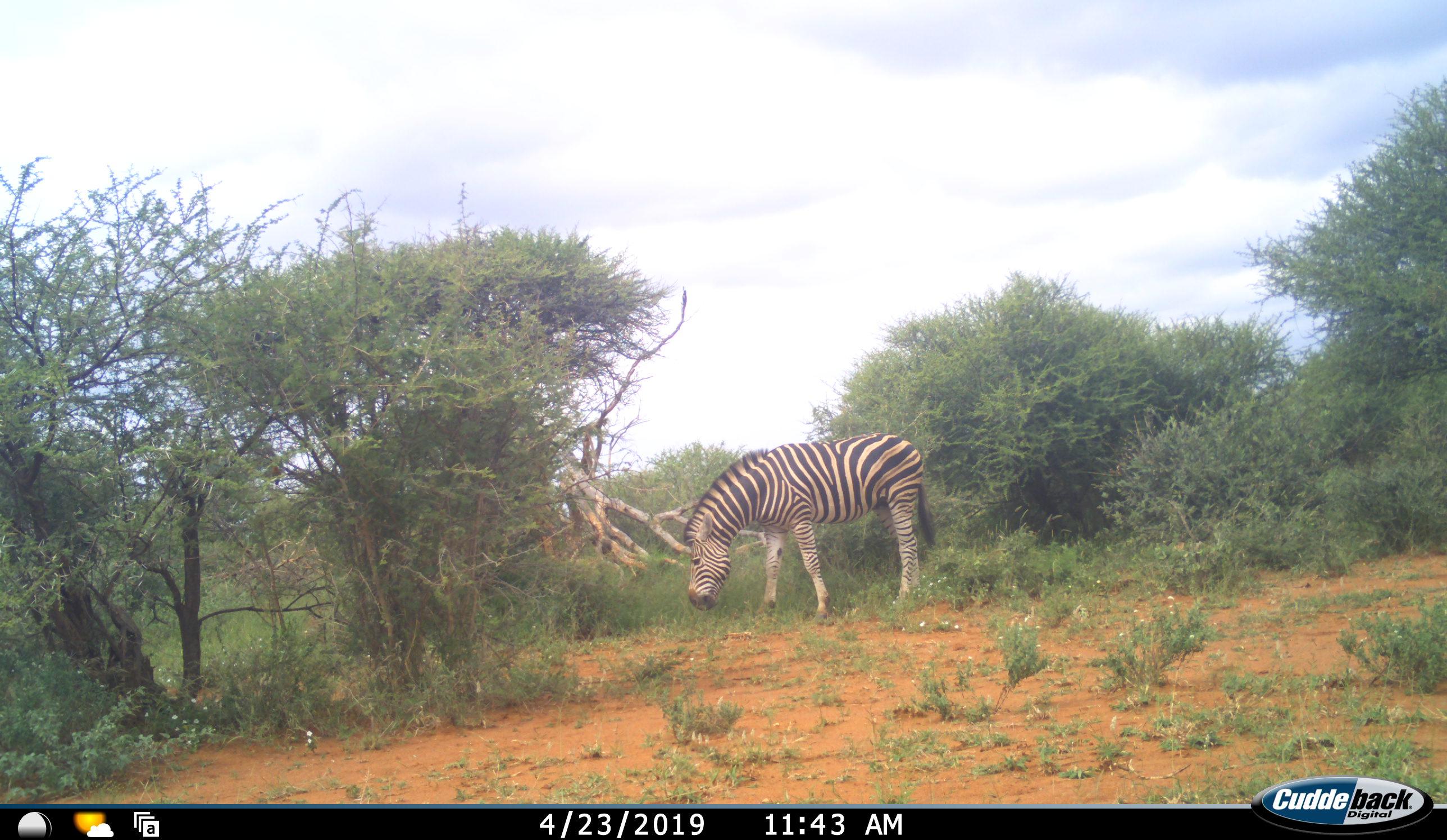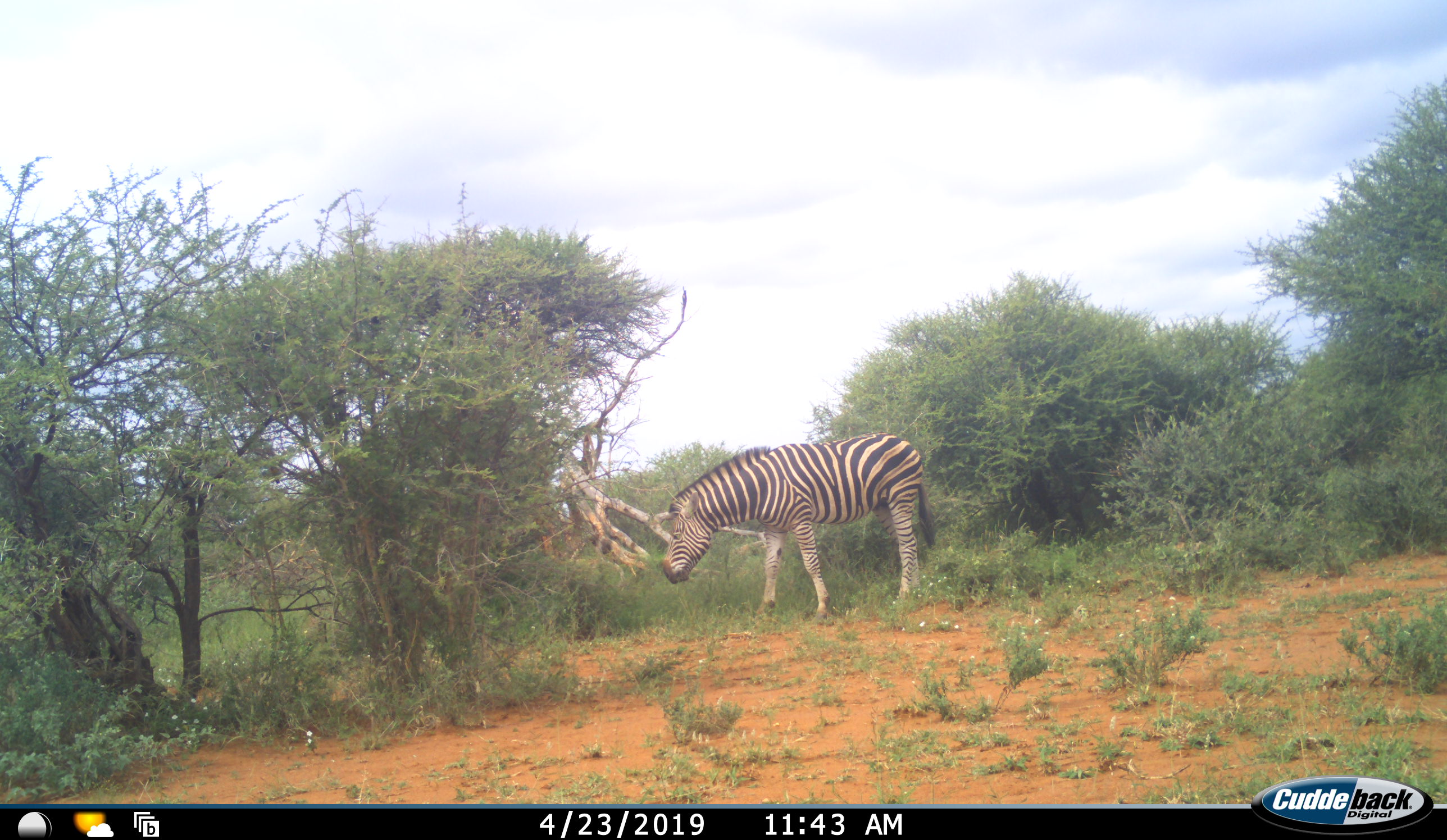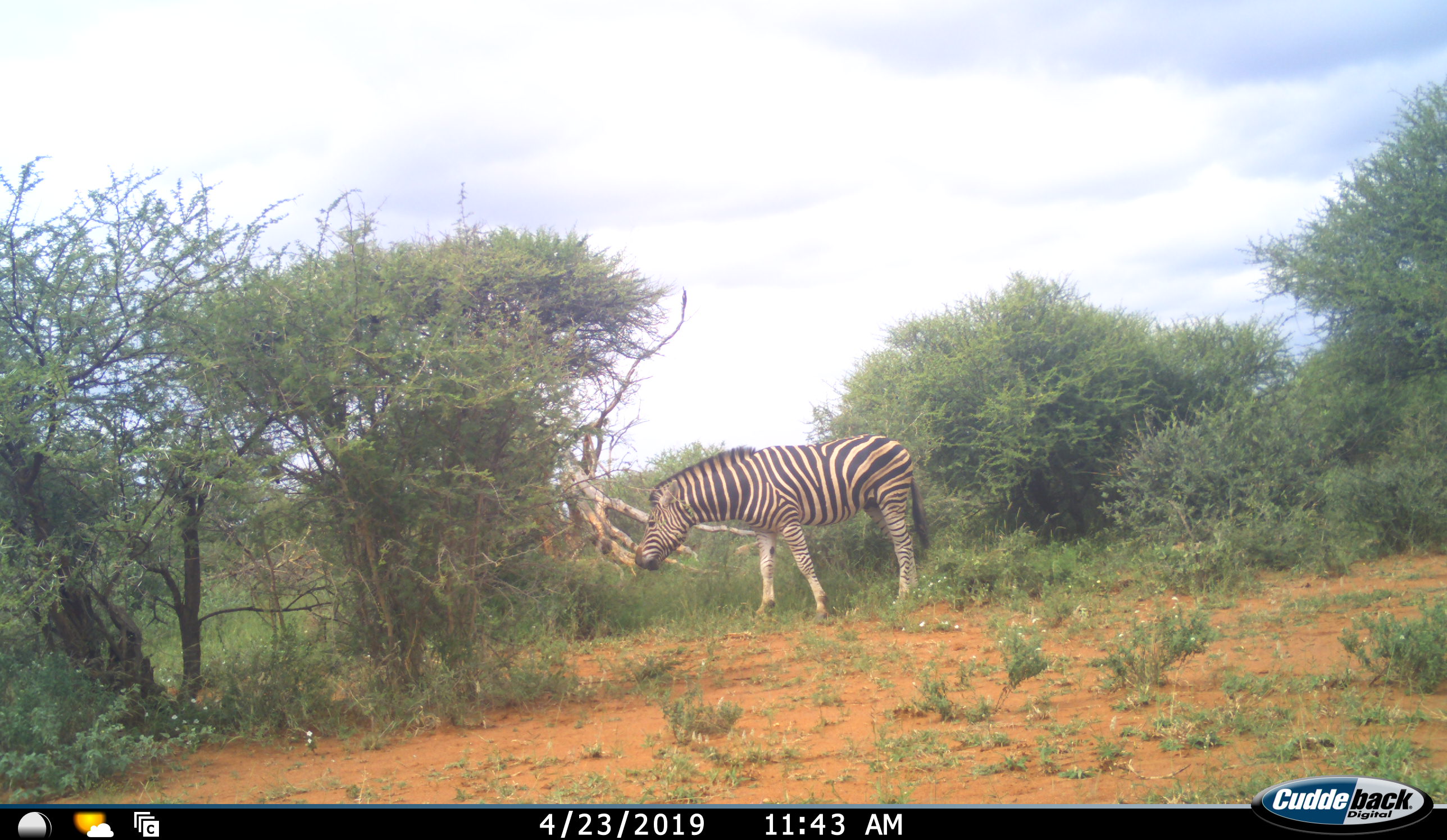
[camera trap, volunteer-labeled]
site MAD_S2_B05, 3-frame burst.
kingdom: Animalia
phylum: Chordata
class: Mammalia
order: Perissodactyla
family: Equidae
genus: Equus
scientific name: Equus quagga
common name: plains zebra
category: zebraplains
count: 1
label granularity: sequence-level